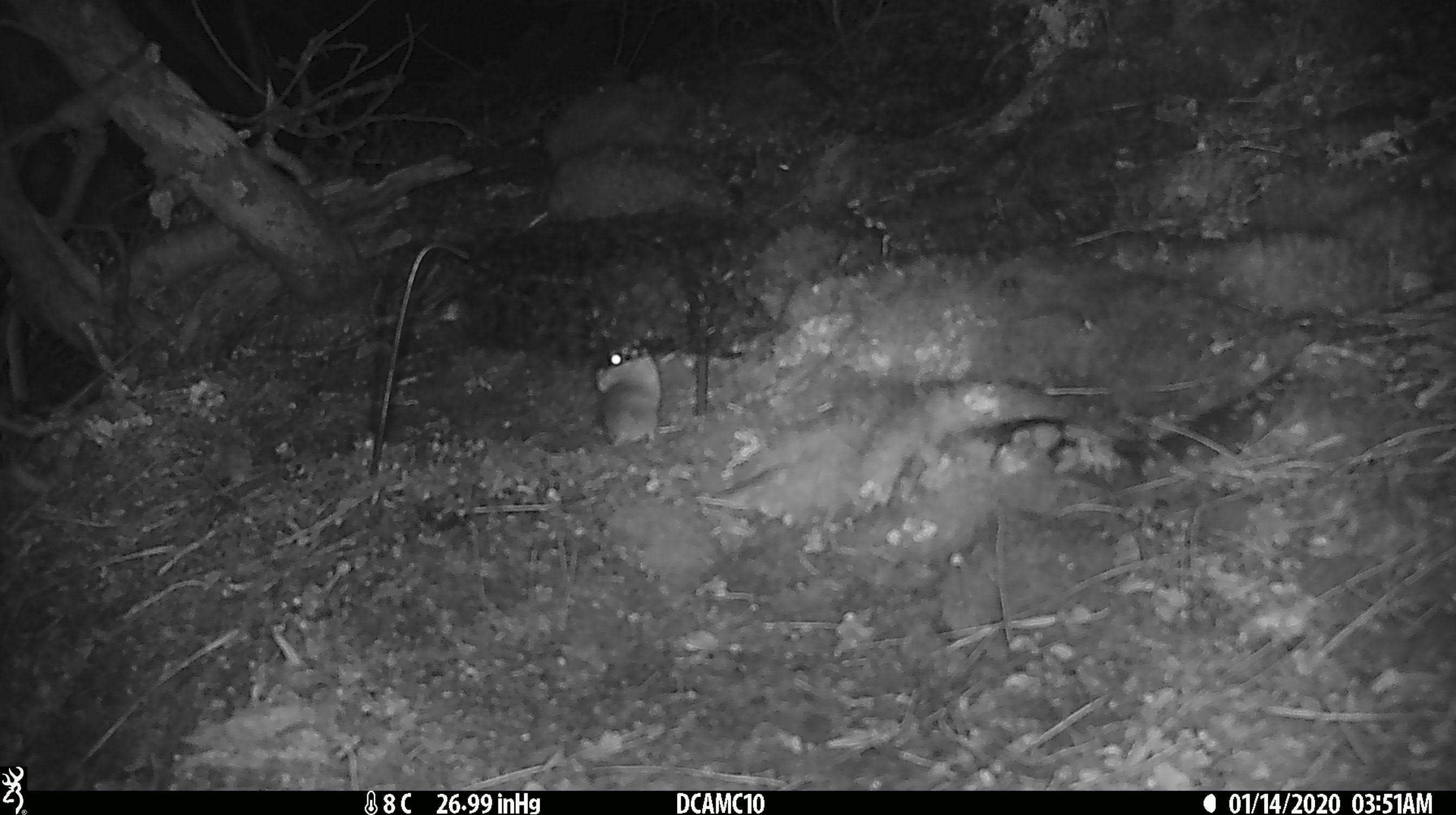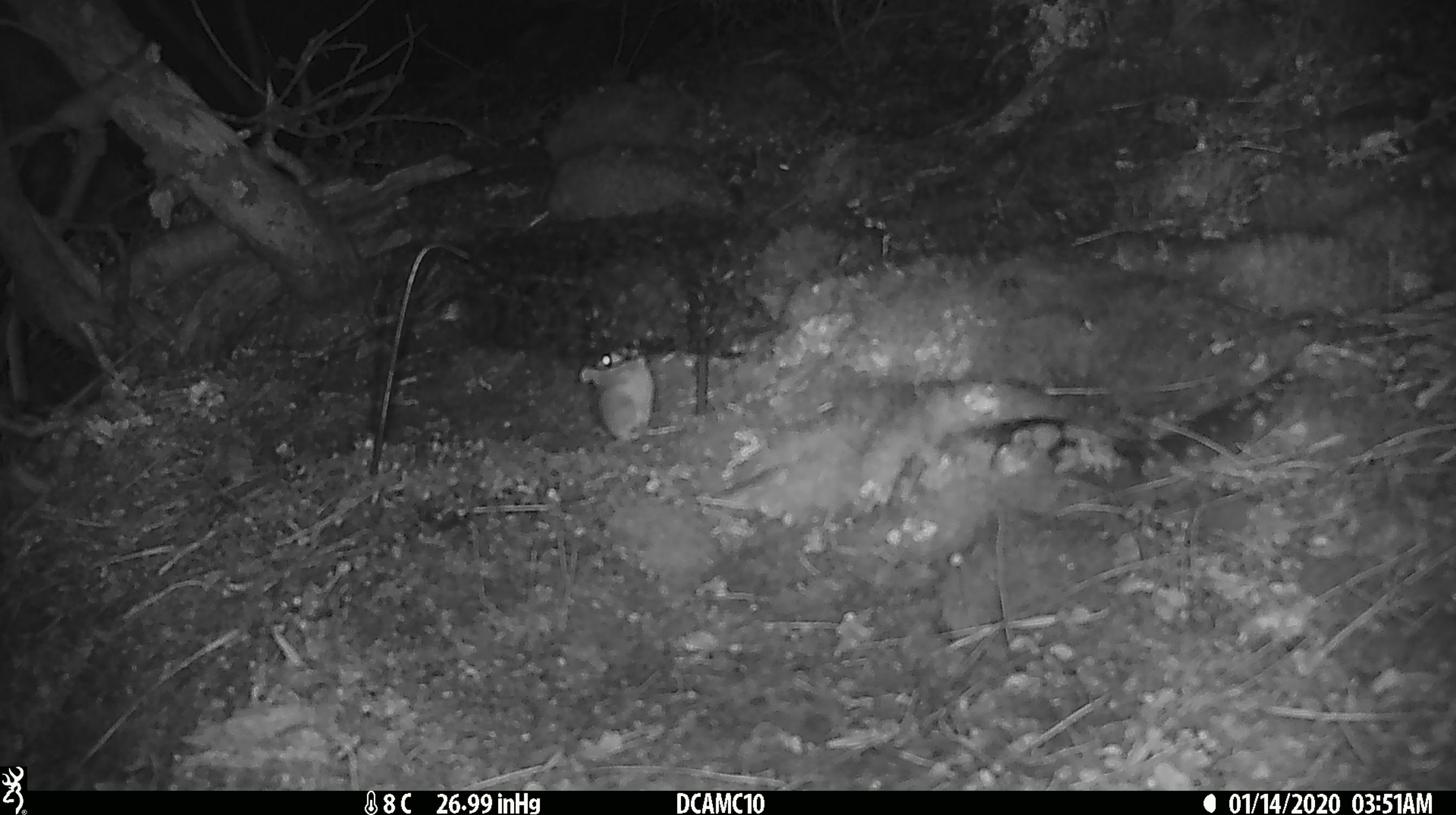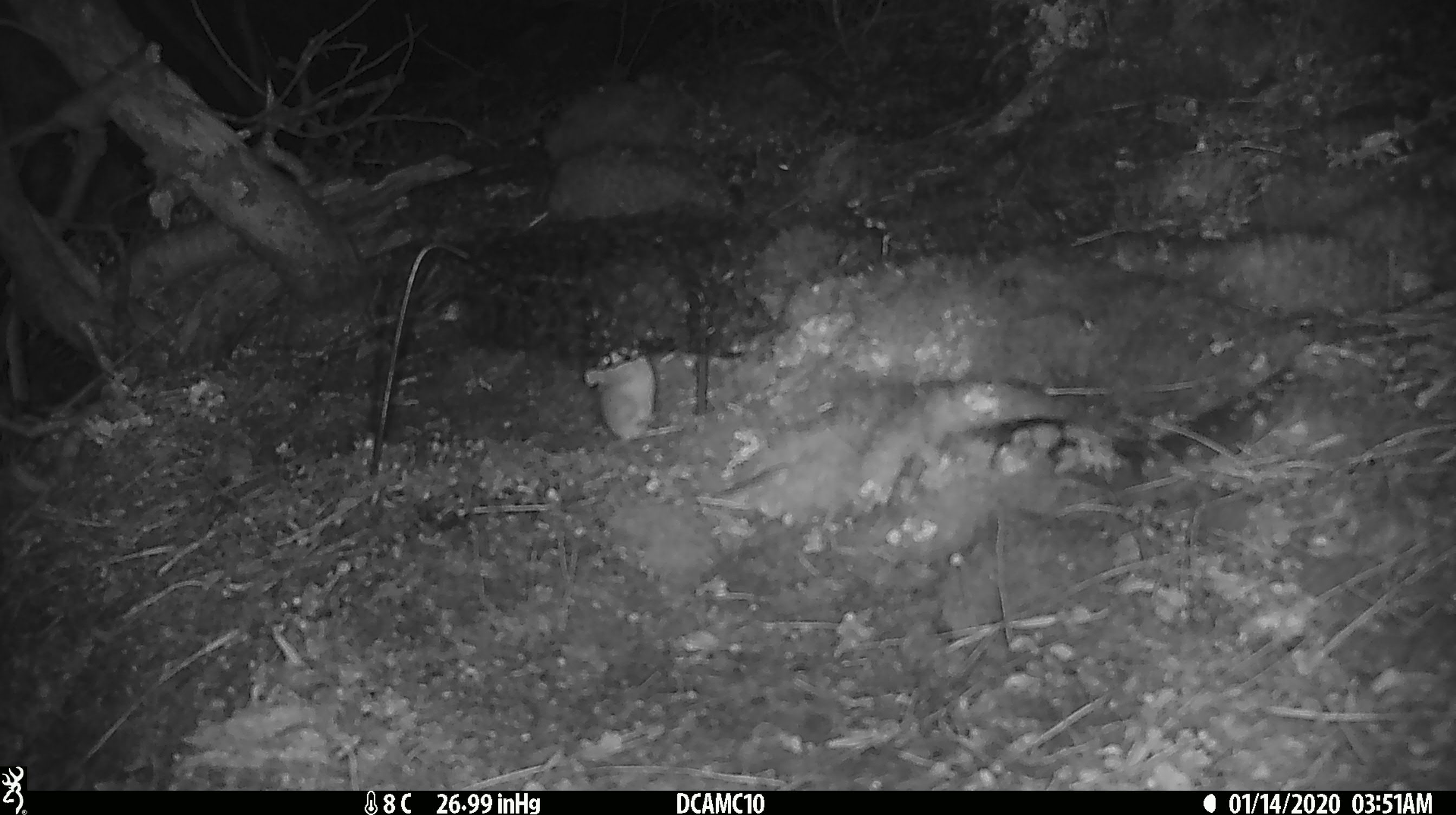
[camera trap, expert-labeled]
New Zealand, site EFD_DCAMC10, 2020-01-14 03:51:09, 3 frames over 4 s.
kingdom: Animalia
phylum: Chordata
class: Mammalia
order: Rodentia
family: Muridae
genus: Mus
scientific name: Mus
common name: mouse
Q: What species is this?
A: Mouse (Mus).